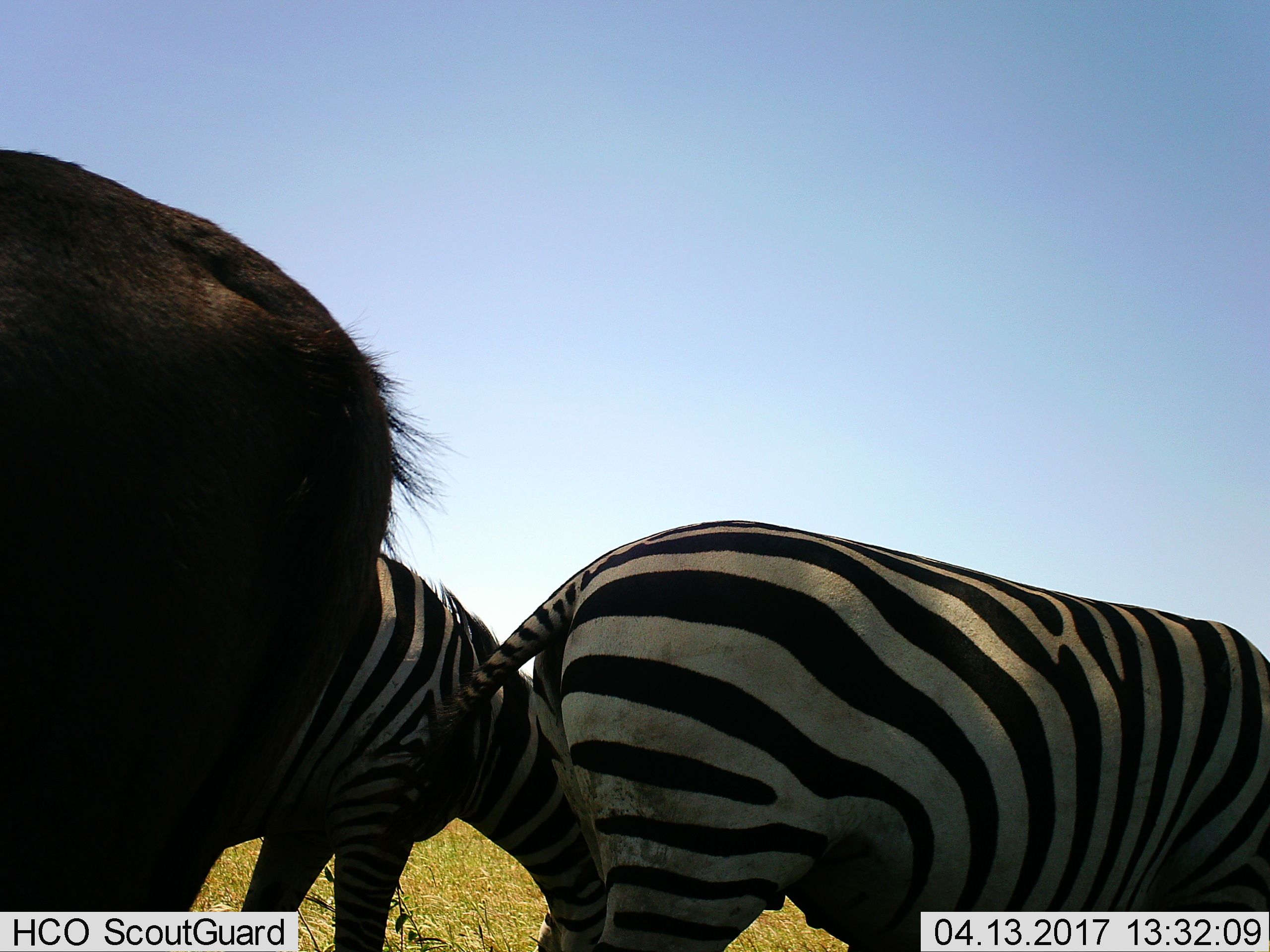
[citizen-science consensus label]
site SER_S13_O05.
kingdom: Animalia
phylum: Chordata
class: Mammalia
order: Perissodactyla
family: Equidae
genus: Equus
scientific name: Equus quagga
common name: plains zebra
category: zebraplains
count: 2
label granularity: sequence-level